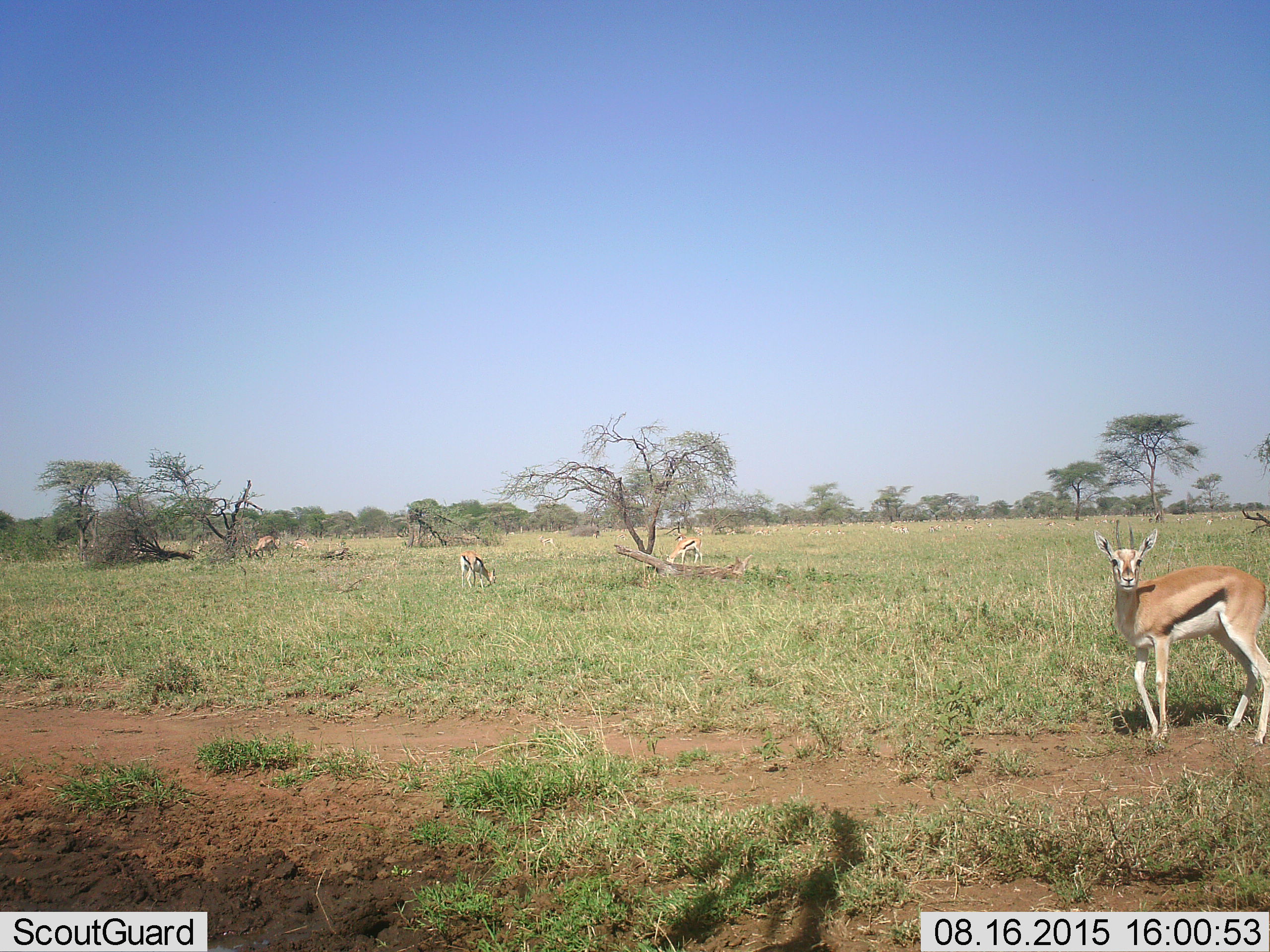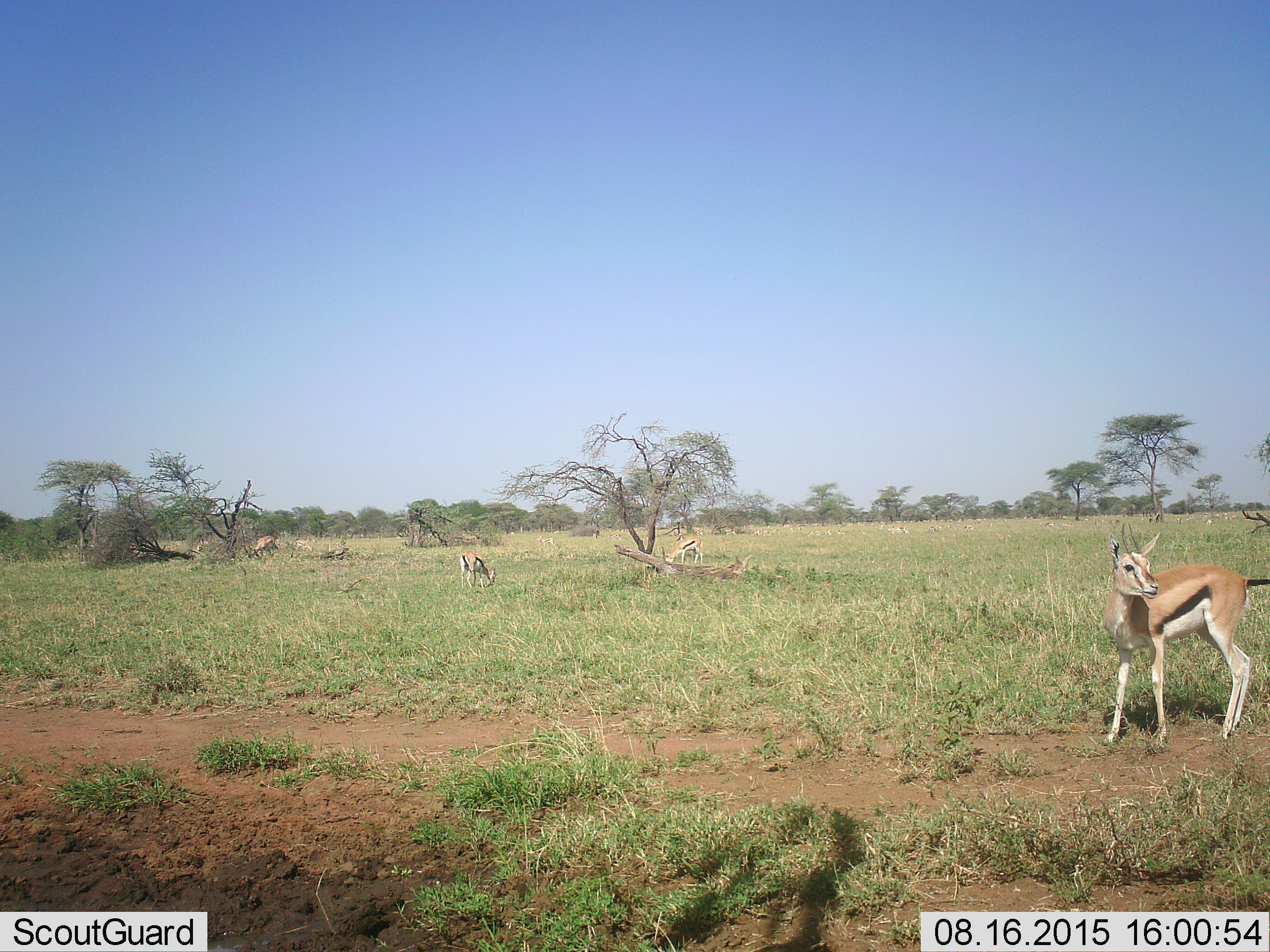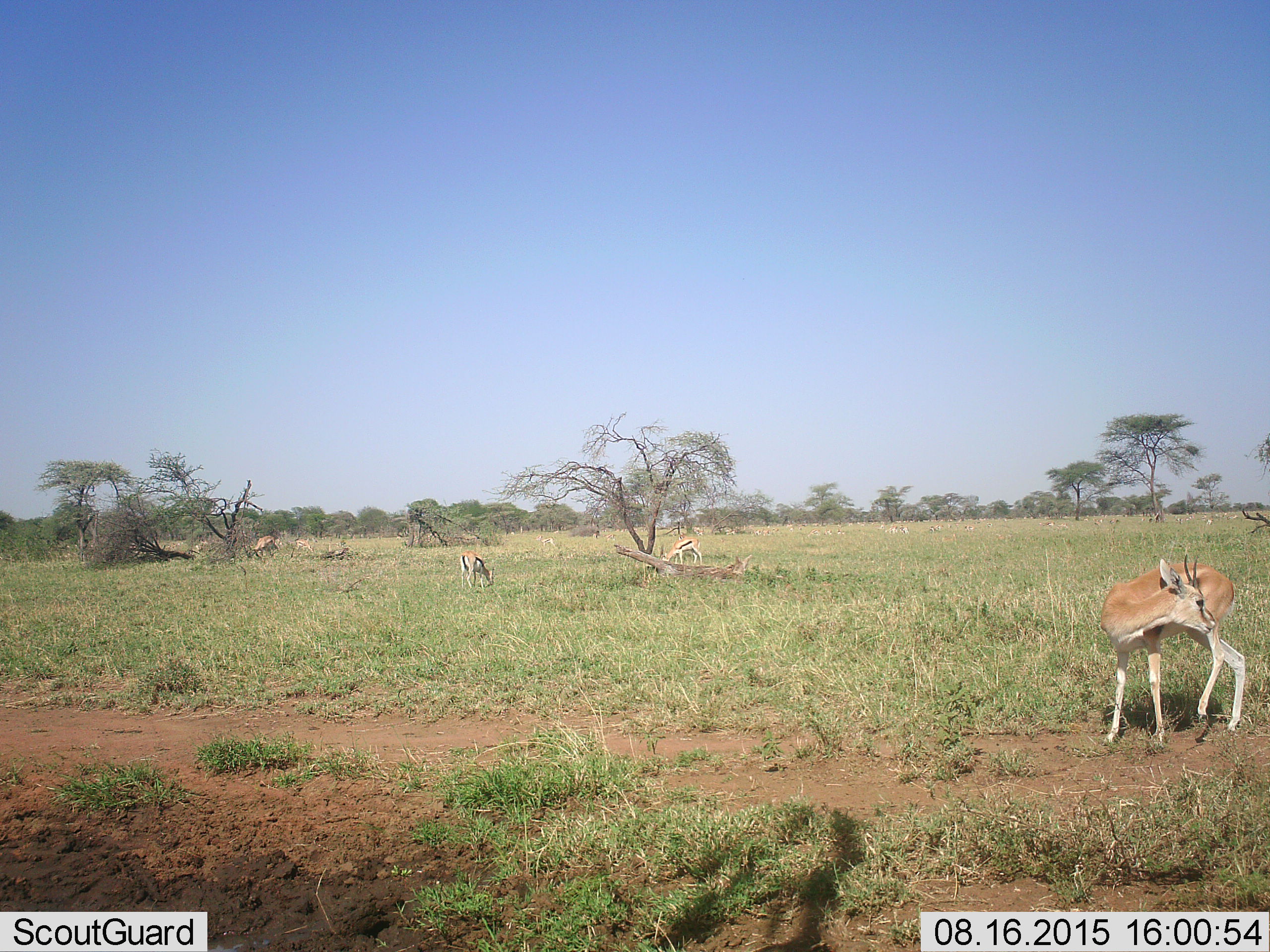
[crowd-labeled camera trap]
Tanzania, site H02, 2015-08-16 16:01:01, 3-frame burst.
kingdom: Animalia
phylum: Chordata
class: Mammalia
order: Artiodactyla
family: Bovidae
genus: Eudorcas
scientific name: Eudorcas thomsonii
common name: thomson's gazelle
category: gazellethomsons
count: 11-50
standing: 90%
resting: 0%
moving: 0%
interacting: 10%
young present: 20%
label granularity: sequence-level